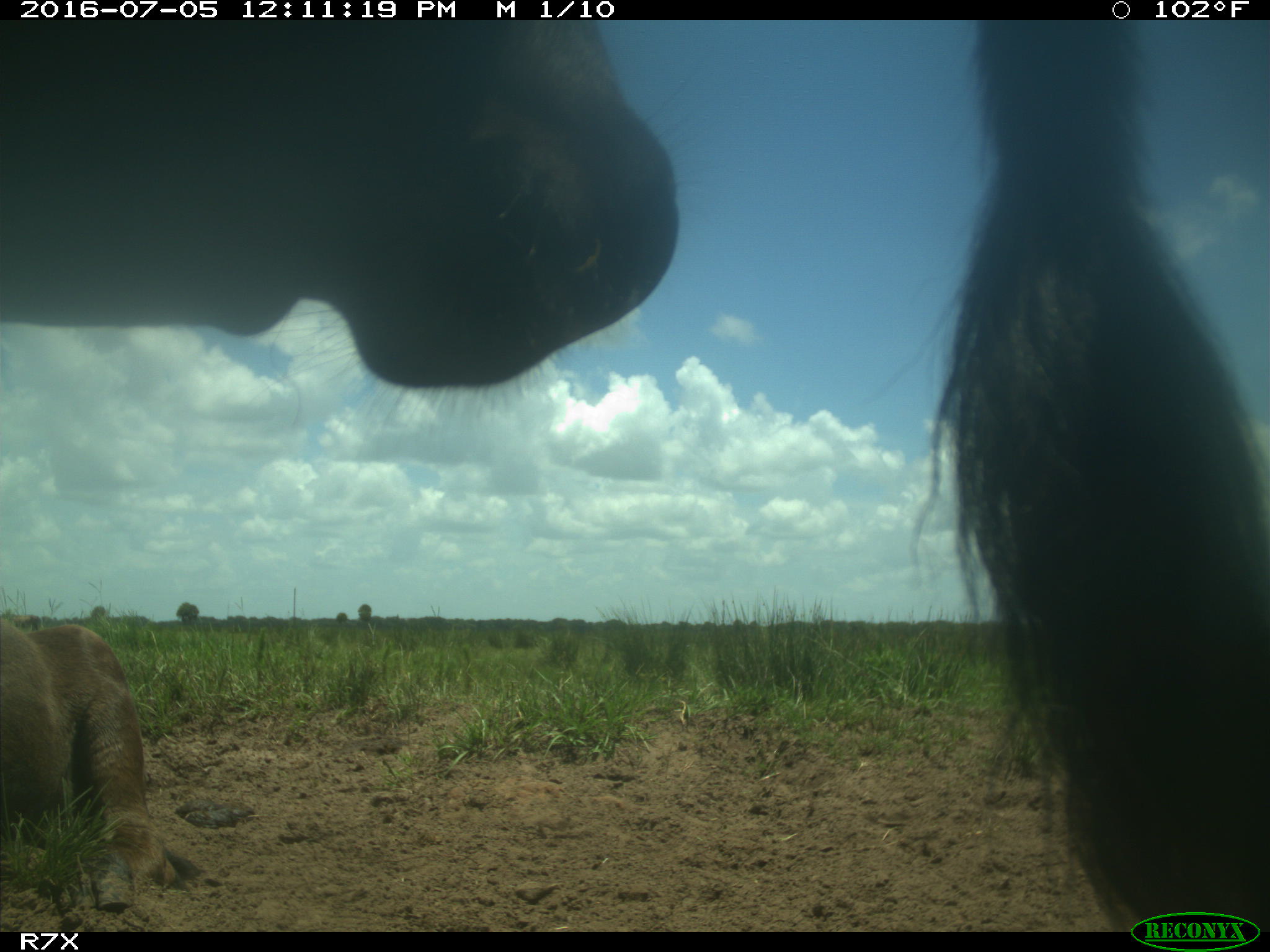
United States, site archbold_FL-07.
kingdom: Animalia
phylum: Chordata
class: Mammalia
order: Artiodactyla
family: Bovidae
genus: Bos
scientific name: Bos taurus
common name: domestic cow